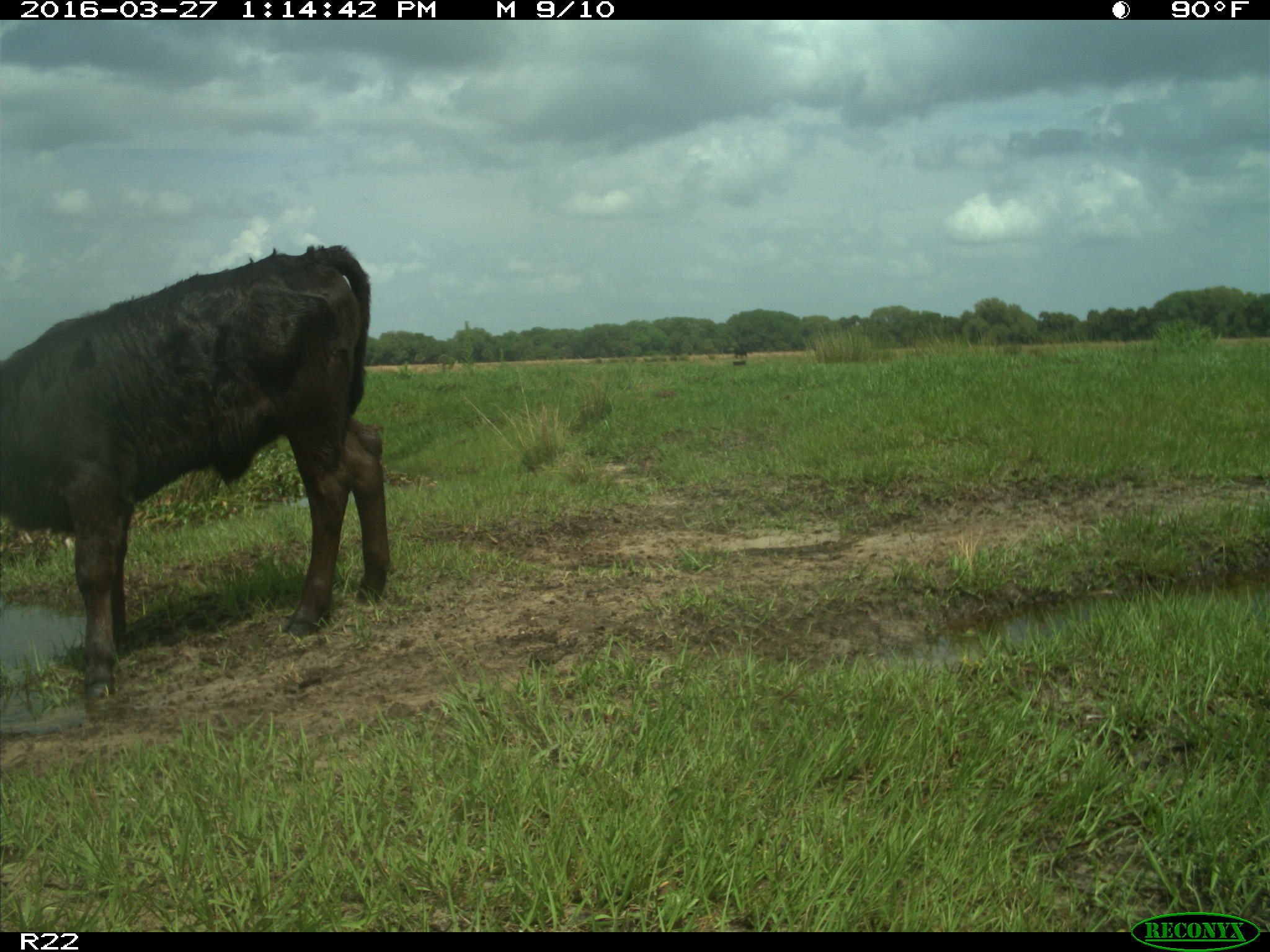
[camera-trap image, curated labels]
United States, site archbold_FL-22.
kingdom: Animalia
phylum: Chordata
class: Mammalia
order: Artiodactyla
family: Bovidae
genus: Bos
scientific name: Bos taurus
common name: domestic cow